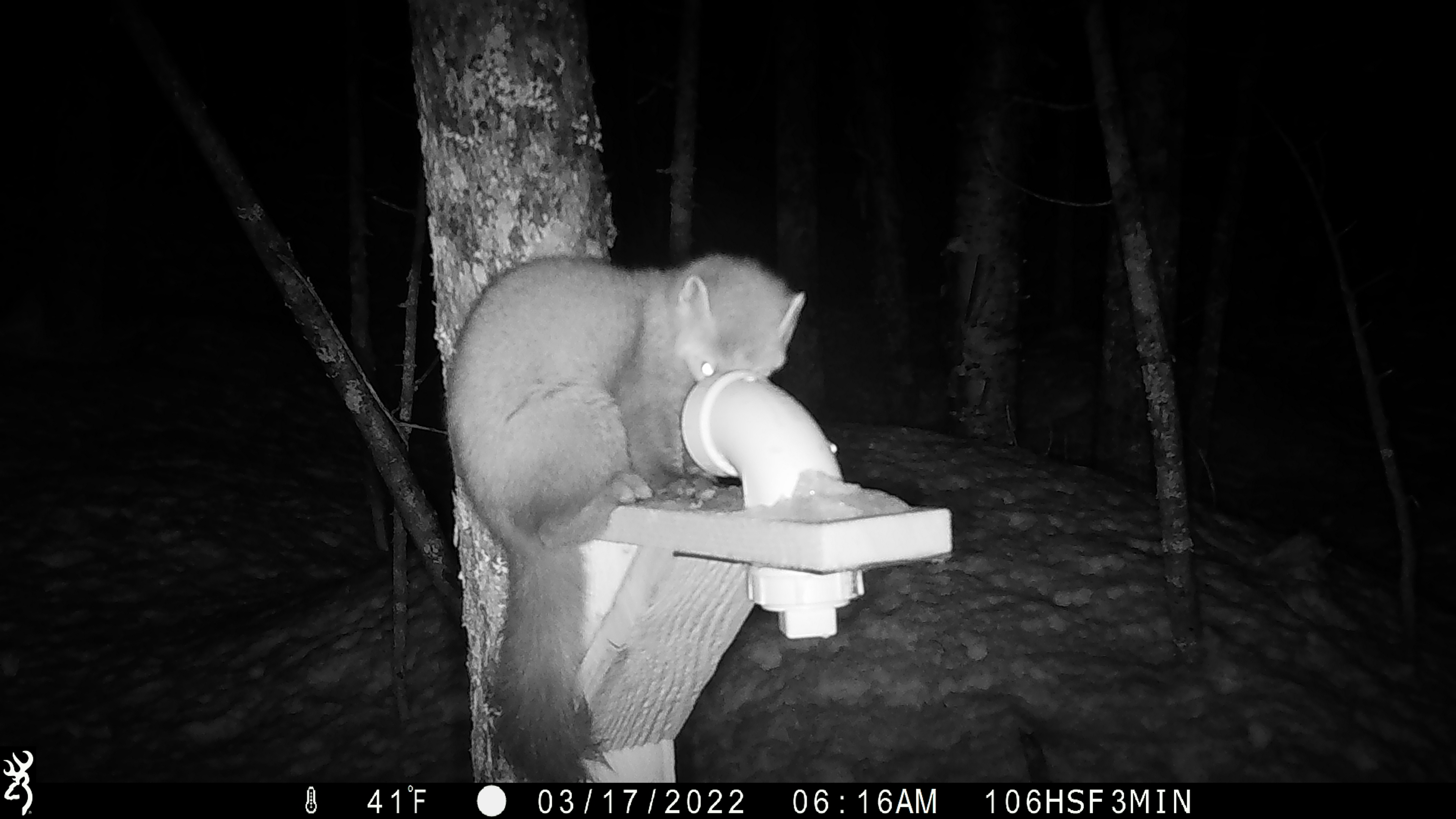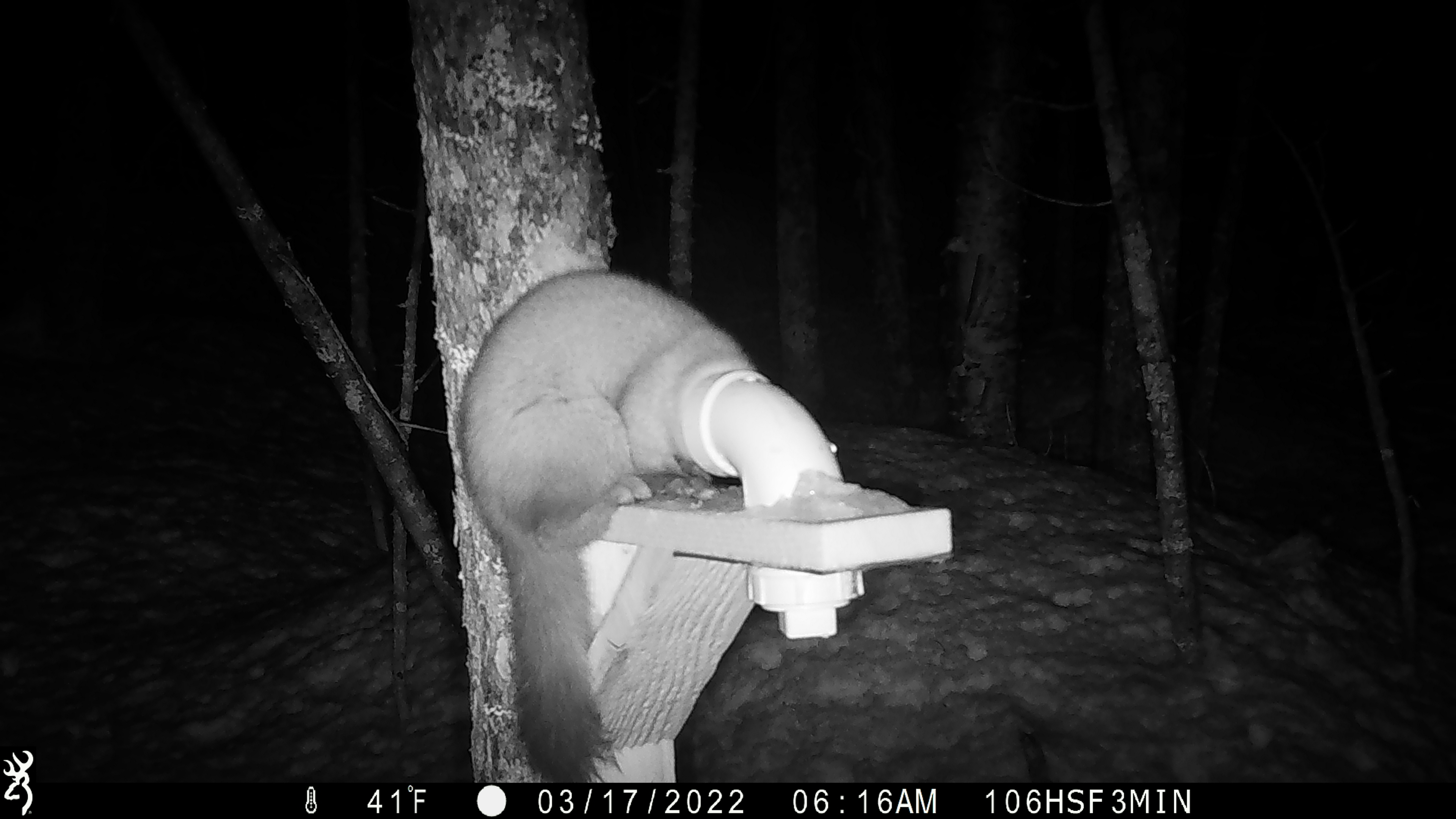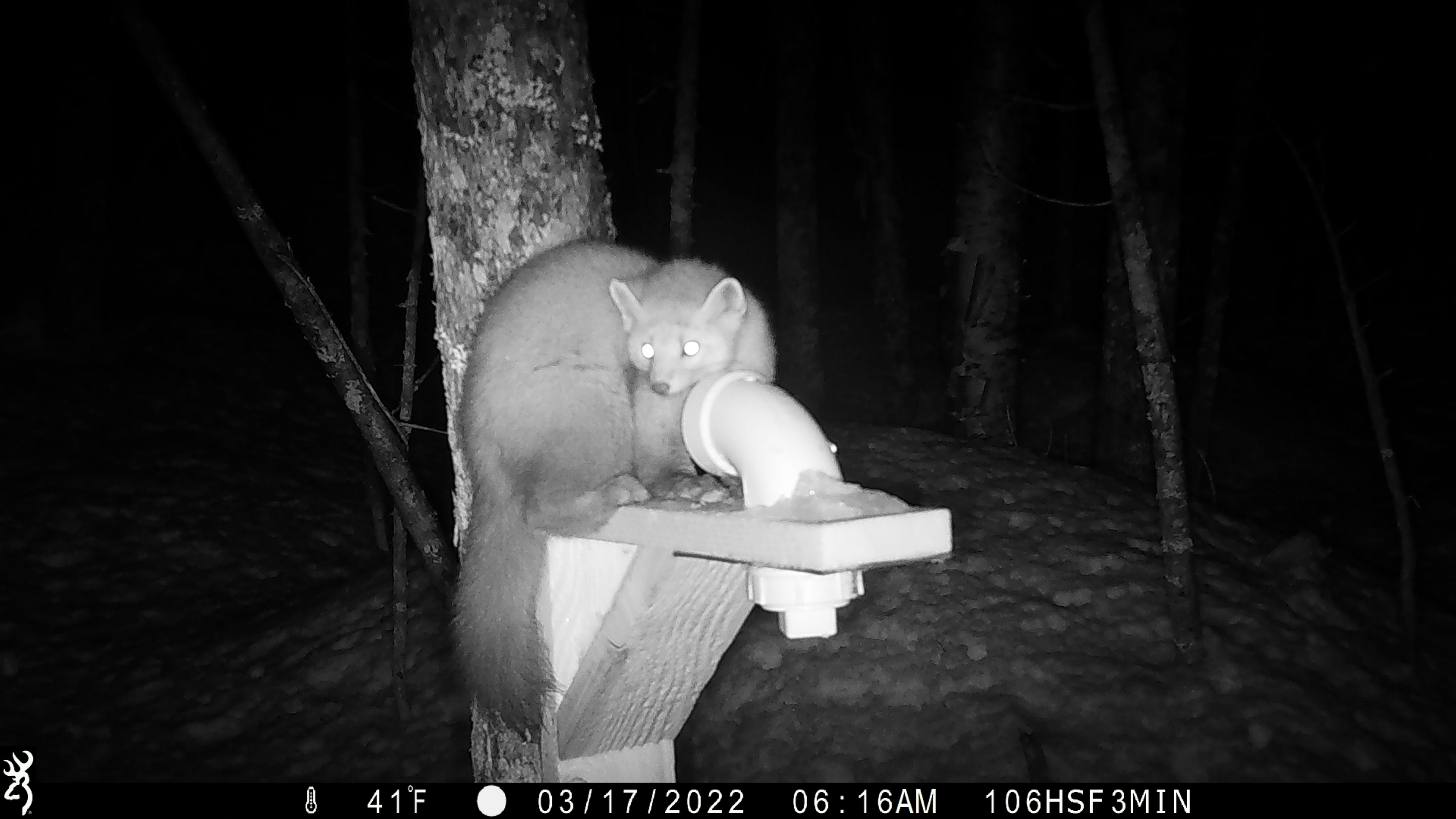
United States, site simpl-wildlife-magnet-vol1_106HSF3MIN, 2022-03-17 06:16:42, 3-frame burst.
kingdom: Animalia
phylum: Chordata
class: Mammalia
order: Carnivora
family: Mustelidae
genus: Martes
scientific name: Martes americana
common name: american marten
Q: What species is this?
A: American marten (Martes americana).